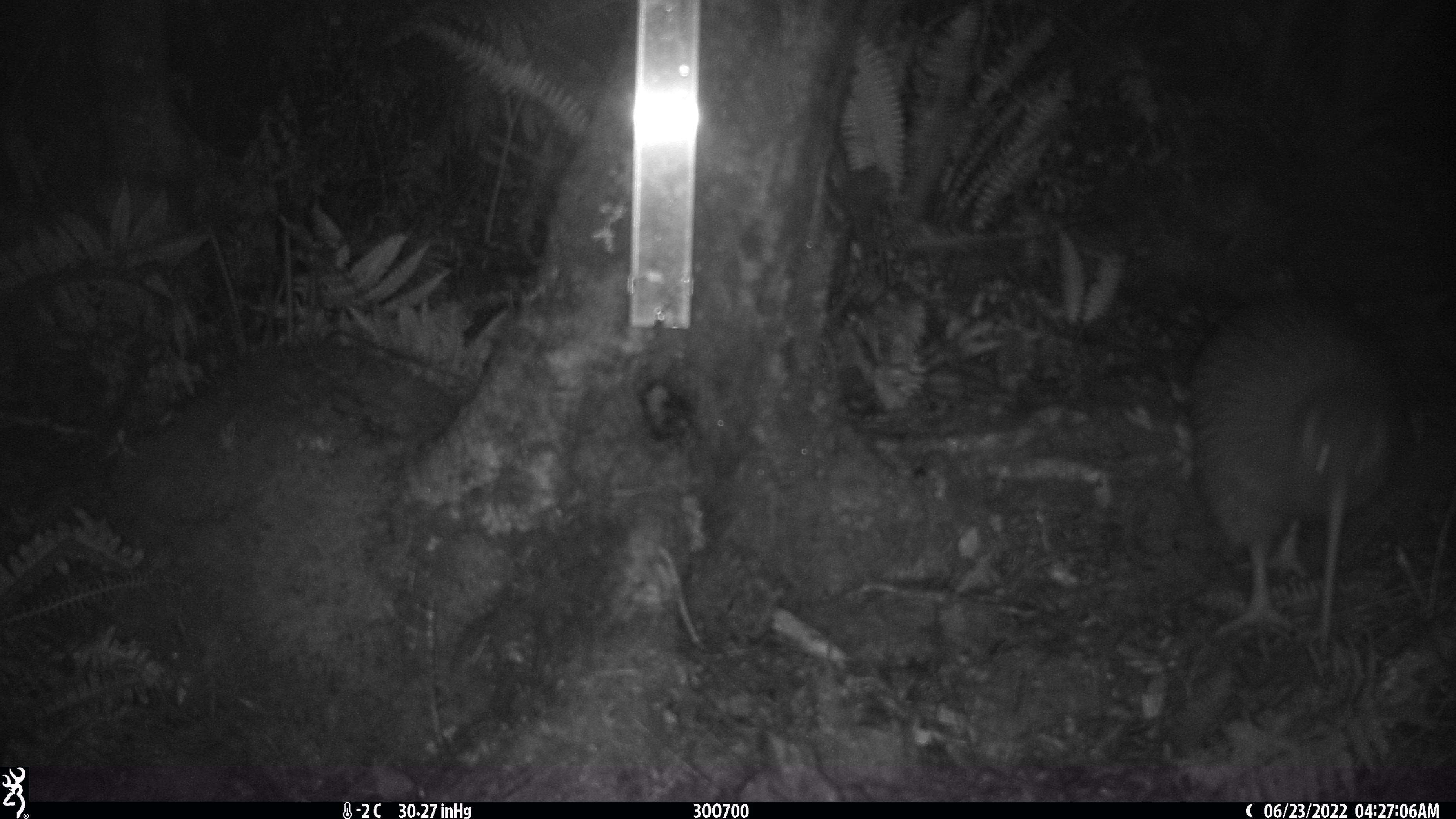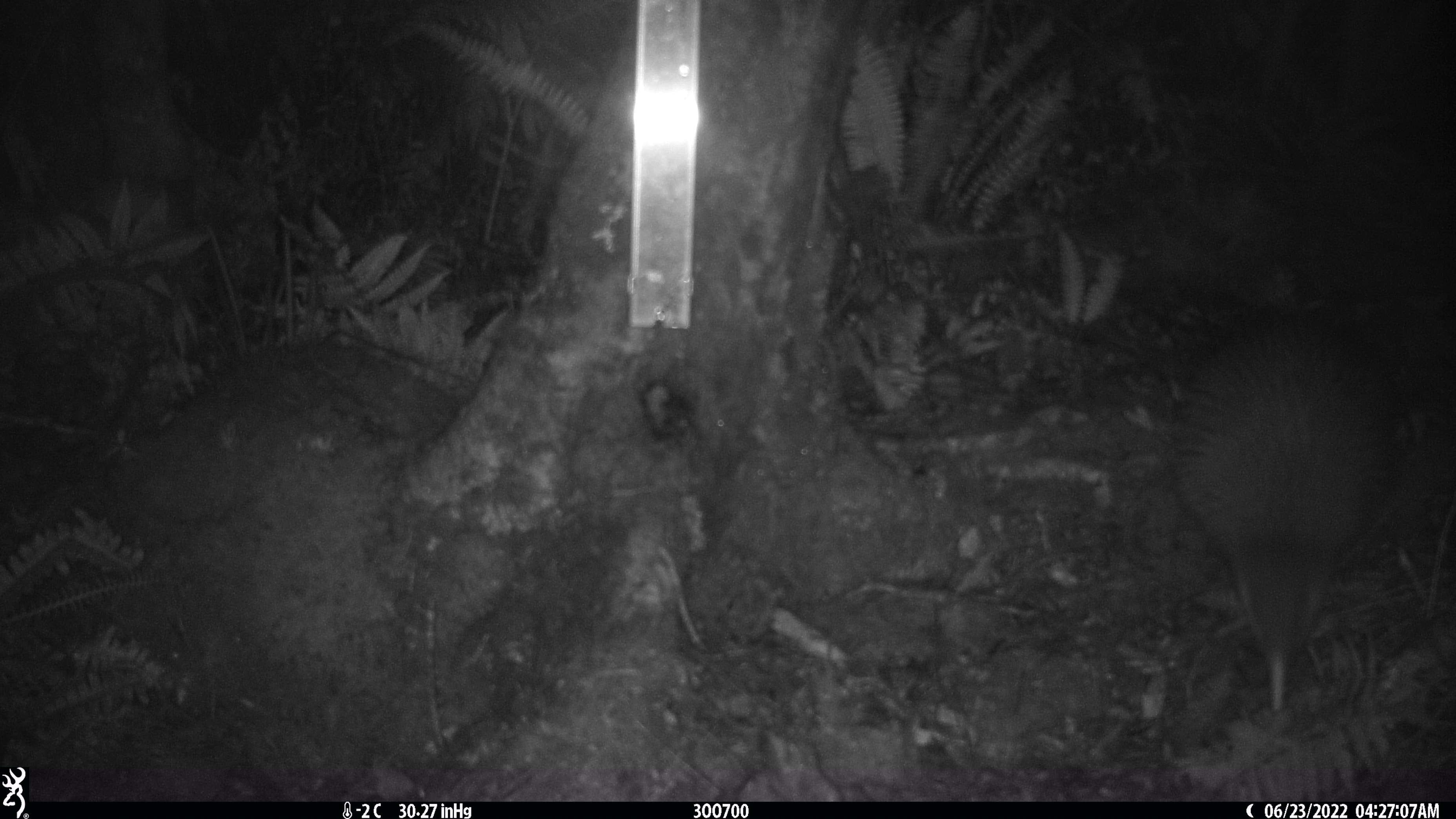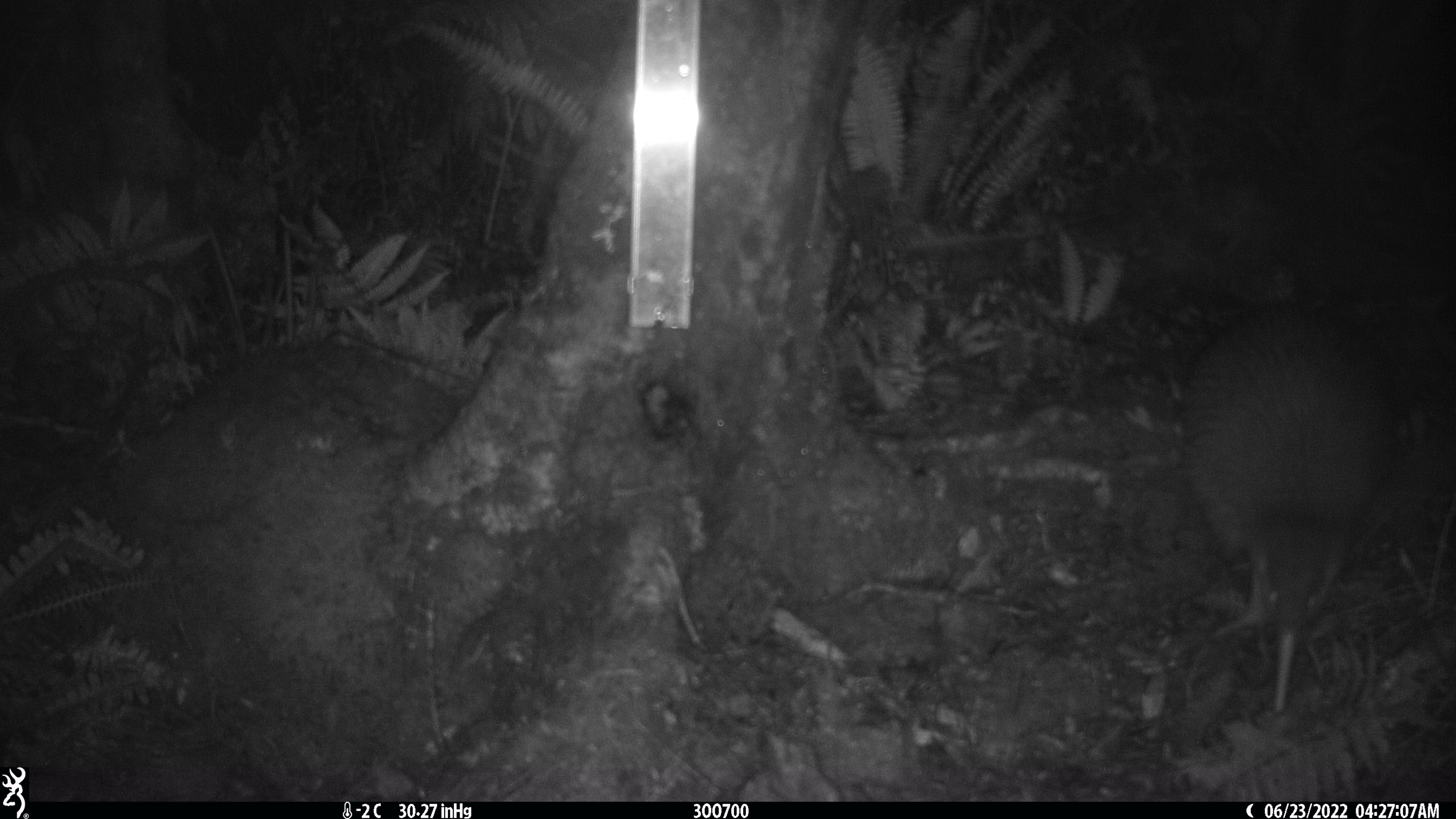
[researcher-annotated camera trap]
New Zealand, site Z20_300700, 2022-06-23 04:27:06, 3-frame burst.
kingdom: Animalia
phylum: Chordata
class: Aves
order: Apterygiformes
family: Apterygidae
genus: Apteryx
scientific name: Apteryx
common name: kiwi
Kiwi (Apteryx).